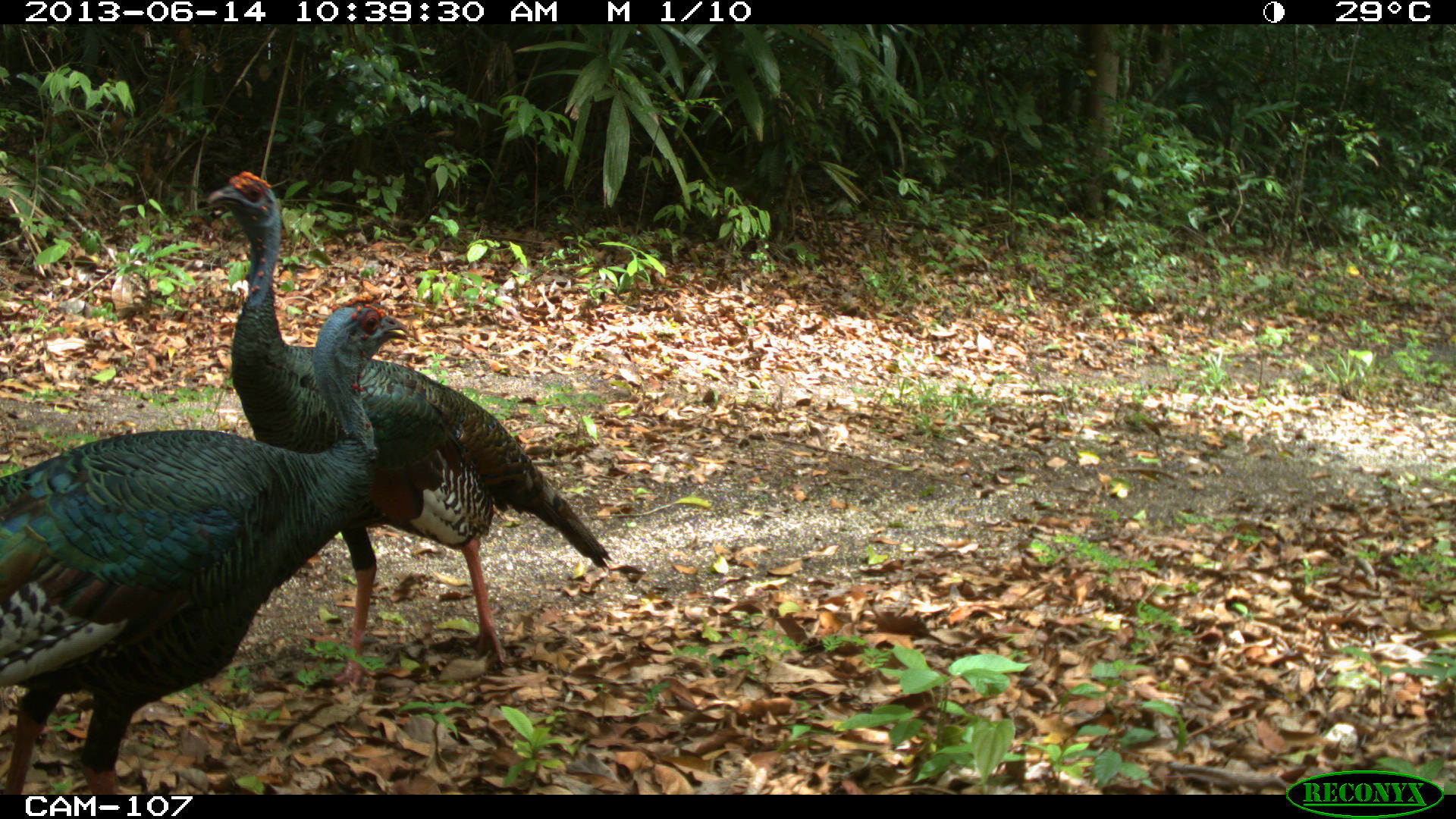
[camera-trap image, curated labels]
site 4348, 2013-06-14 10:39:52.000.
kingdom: Animalia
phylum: Chordata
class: Aves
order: Galliformes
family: Phasianidae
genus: Meleagris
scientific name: Meleagris ocellata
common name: ocellated turkey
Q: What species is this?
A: Meleagris ocellata (ocellated turkey).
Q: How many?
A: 2.